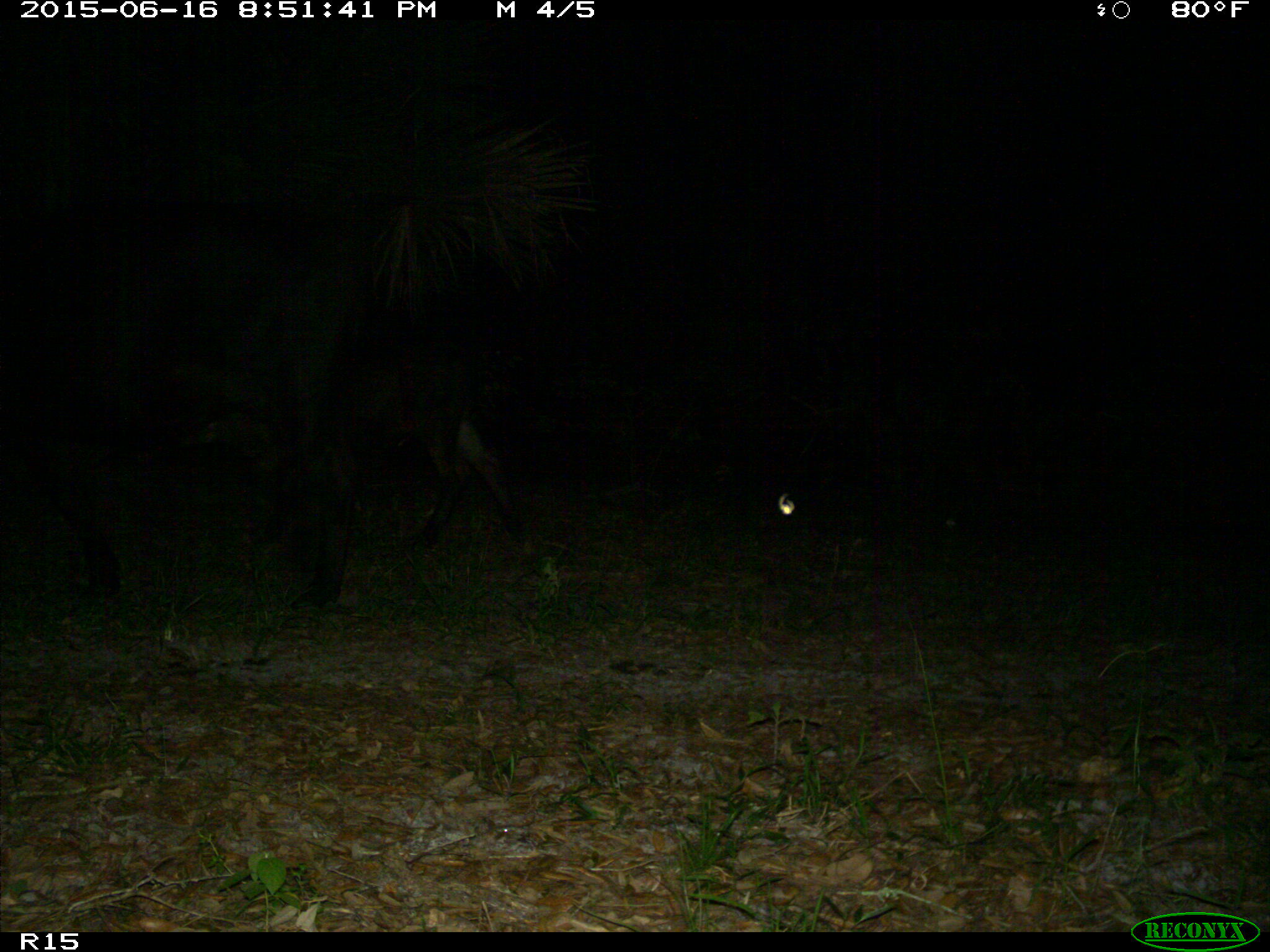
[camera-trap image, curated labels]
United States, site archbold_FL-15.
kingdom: Animalia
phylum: Chordata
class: Mammalia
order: Artiodactyla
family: Bovidae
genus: Bos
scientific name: Bos taurus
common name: domestic cow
Bos taurus (domestic cow).